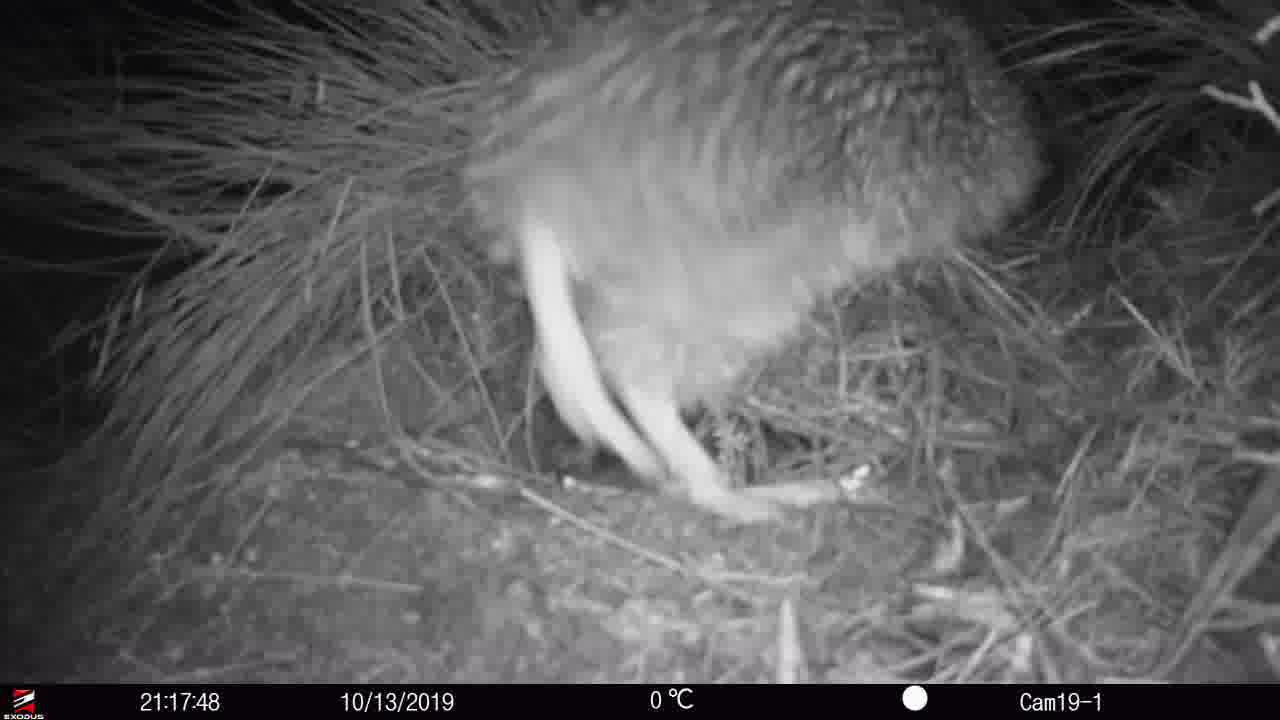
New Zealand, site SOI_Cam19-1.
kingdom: Animalia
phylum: Chordata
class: Aves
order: Apterygiformes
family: Apterygidae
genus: Apteryx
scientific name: Apteryx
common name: kiwi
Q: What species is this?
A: Kiwi (Apteryx).